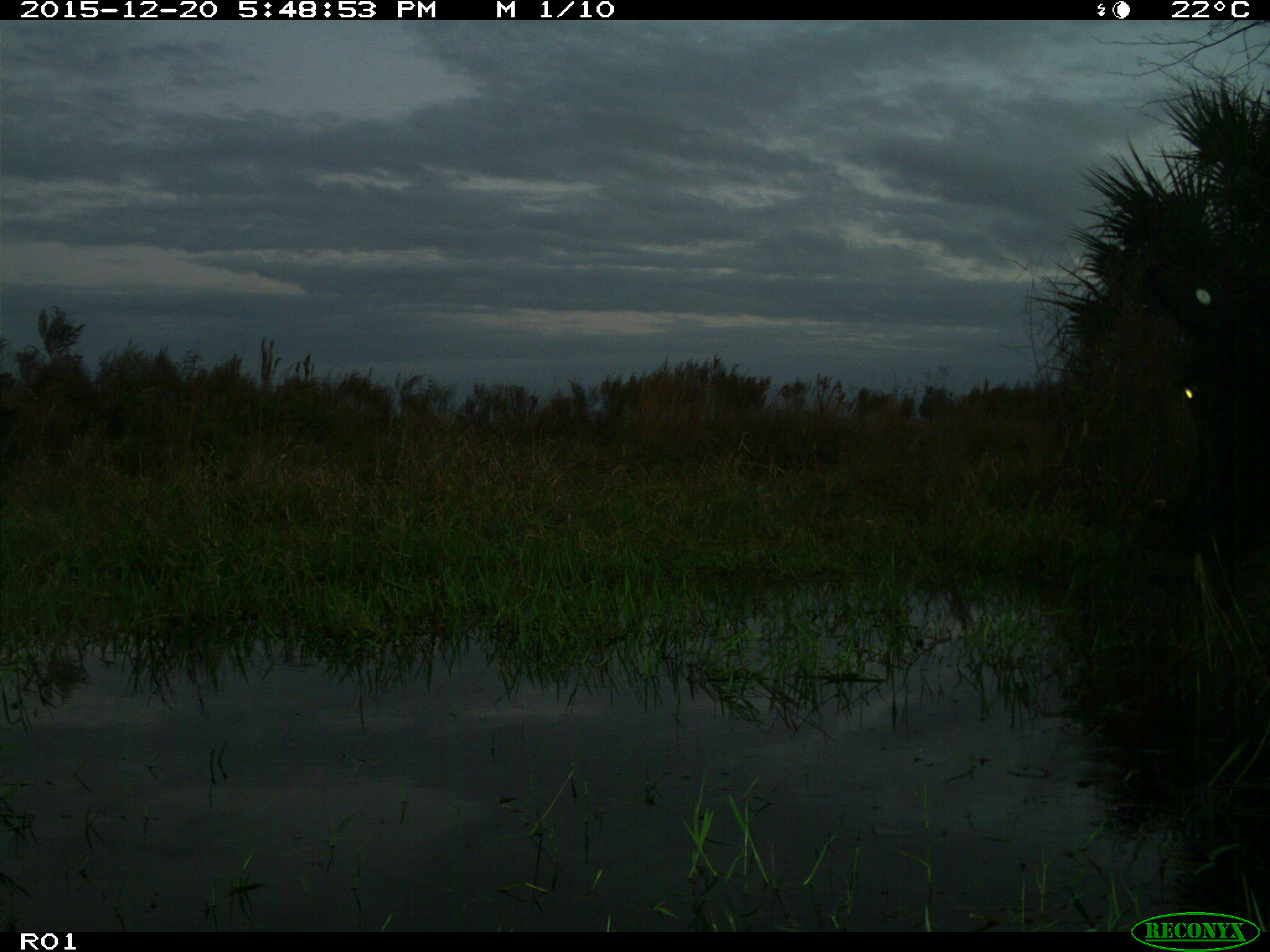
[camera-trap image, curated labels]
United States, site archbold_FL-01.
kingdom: Animalia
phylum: Chordata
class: Mammalia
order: Artiodactyla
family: Bovidae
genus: Bos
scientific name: Bos taurus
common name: domestic cow